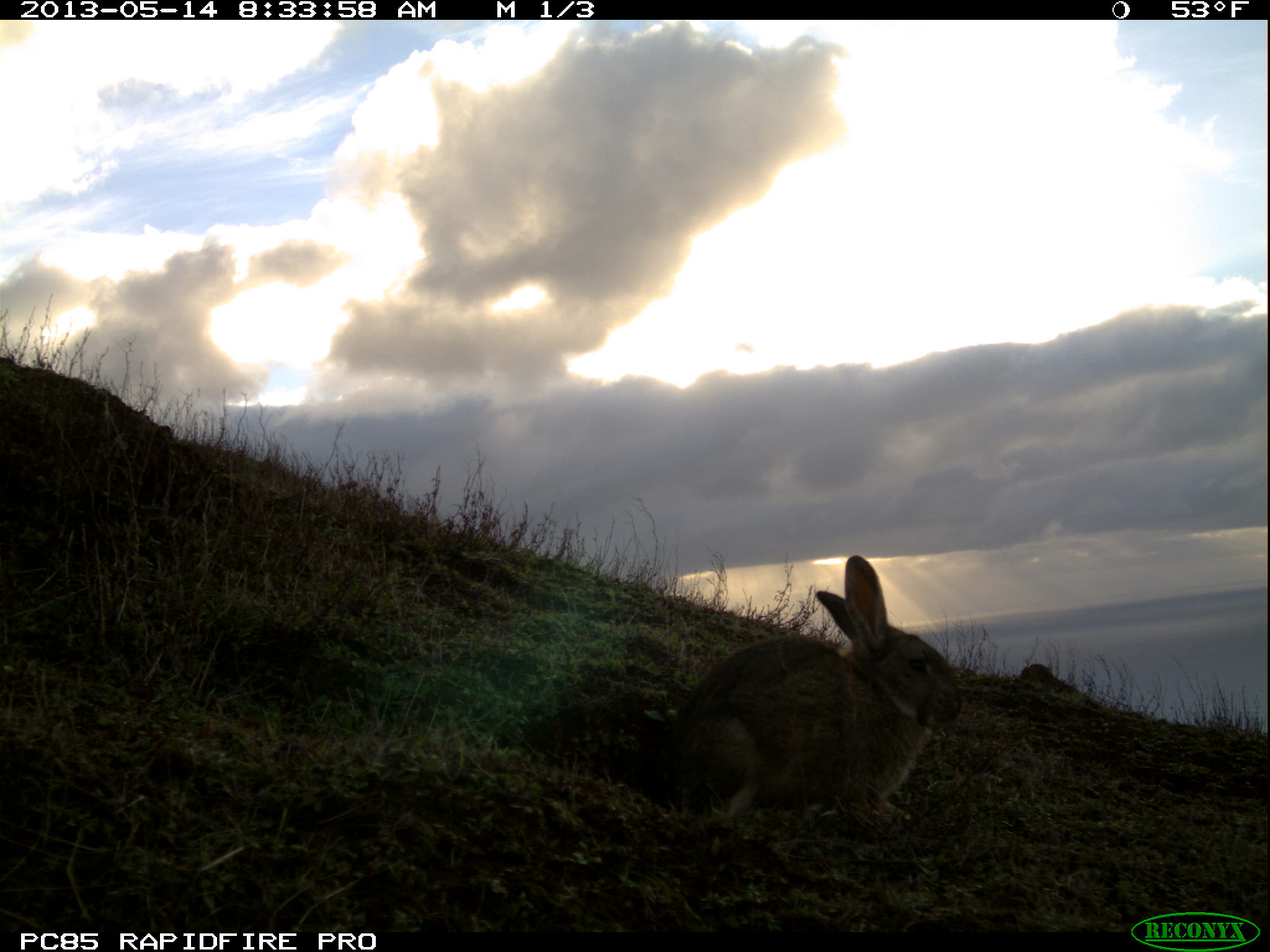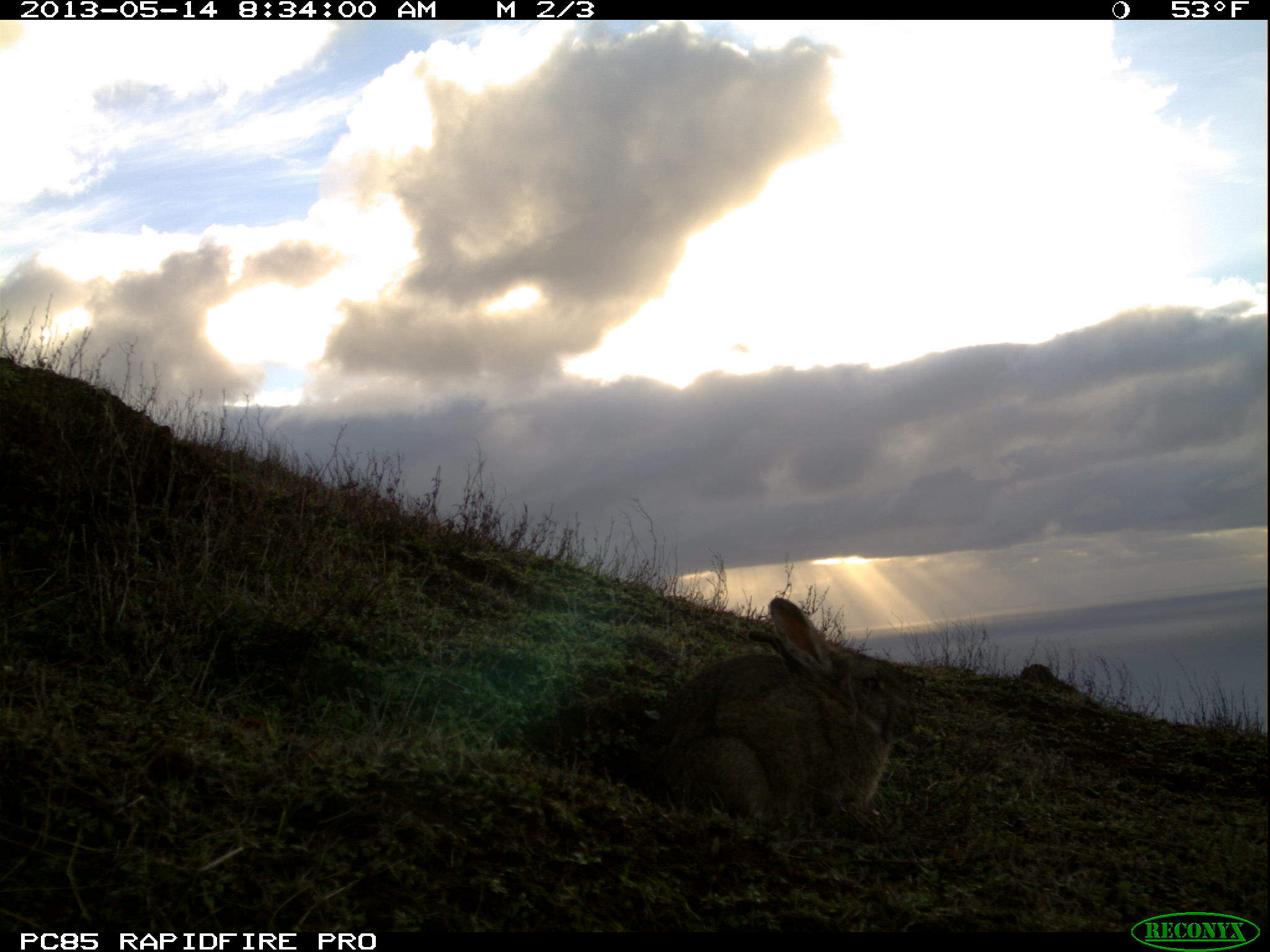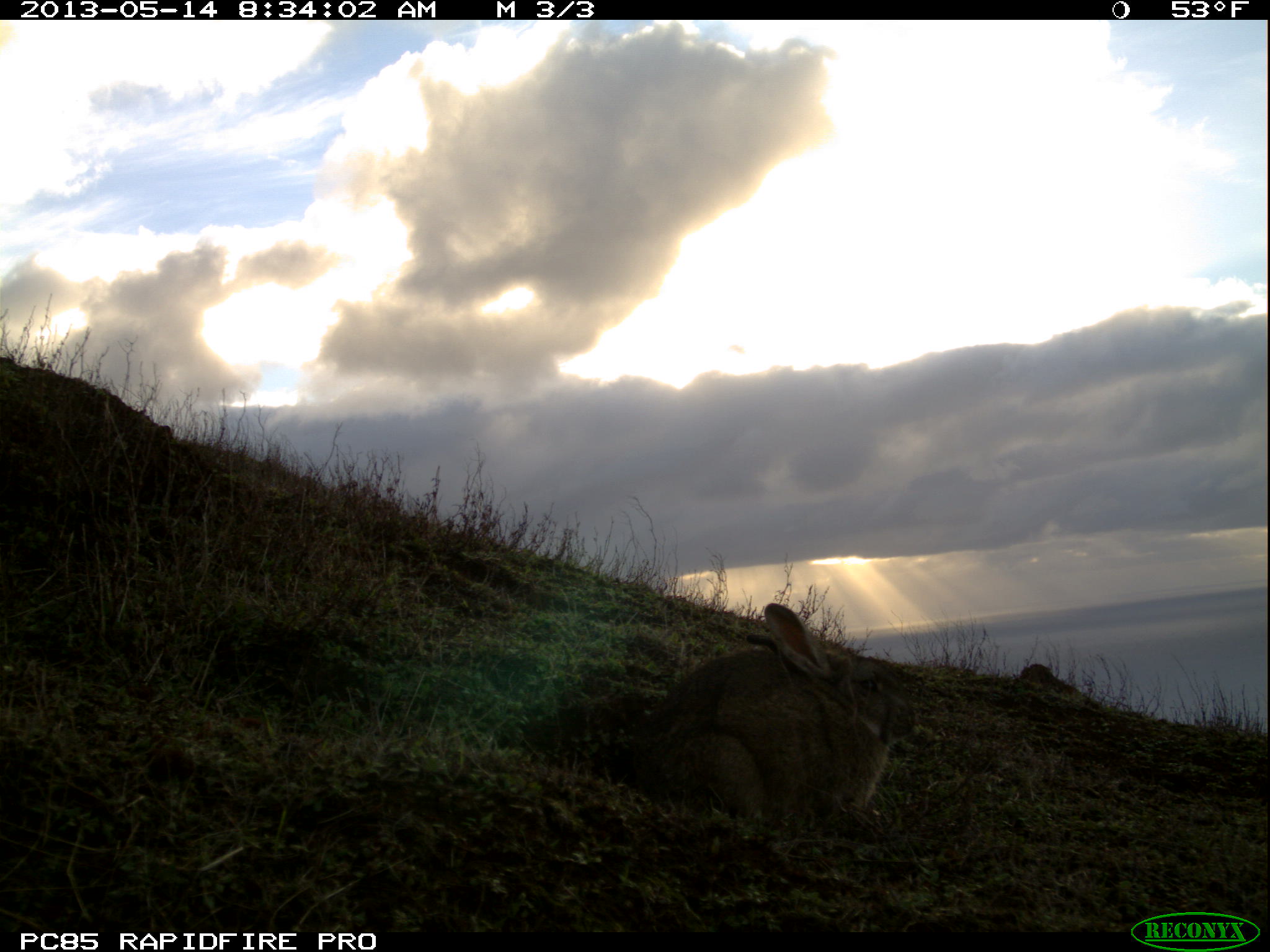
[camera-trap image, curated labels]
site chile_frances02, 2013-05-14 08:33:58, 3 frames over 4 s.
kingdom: Animalia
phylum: Chordata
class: Mammalia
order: Lagomorpha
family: Leporidae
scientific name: Leporidae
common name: rabbits and hares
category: rabbit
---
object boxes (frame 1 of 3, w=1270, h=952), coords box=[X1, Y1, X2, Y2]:
rabbit: box=[654, 551, 962, 834]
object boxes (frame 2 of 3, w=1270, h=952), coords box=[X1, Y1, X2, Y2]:
rabbit: box=[628, 594, 920, 834]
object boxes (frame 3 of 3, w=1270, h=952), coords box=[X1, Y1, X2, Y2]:
rabbit: box=[623, 599, 919, 834]